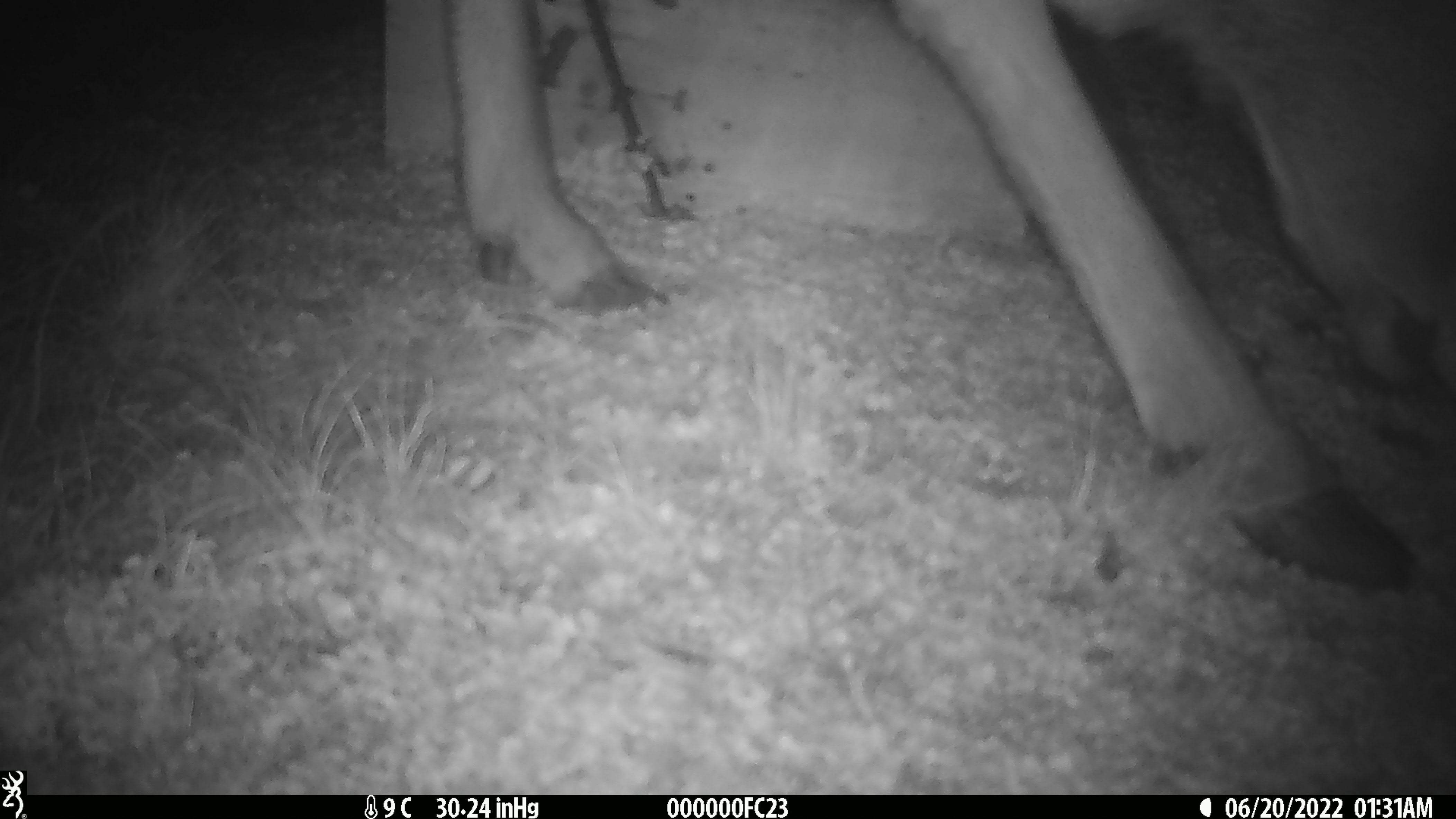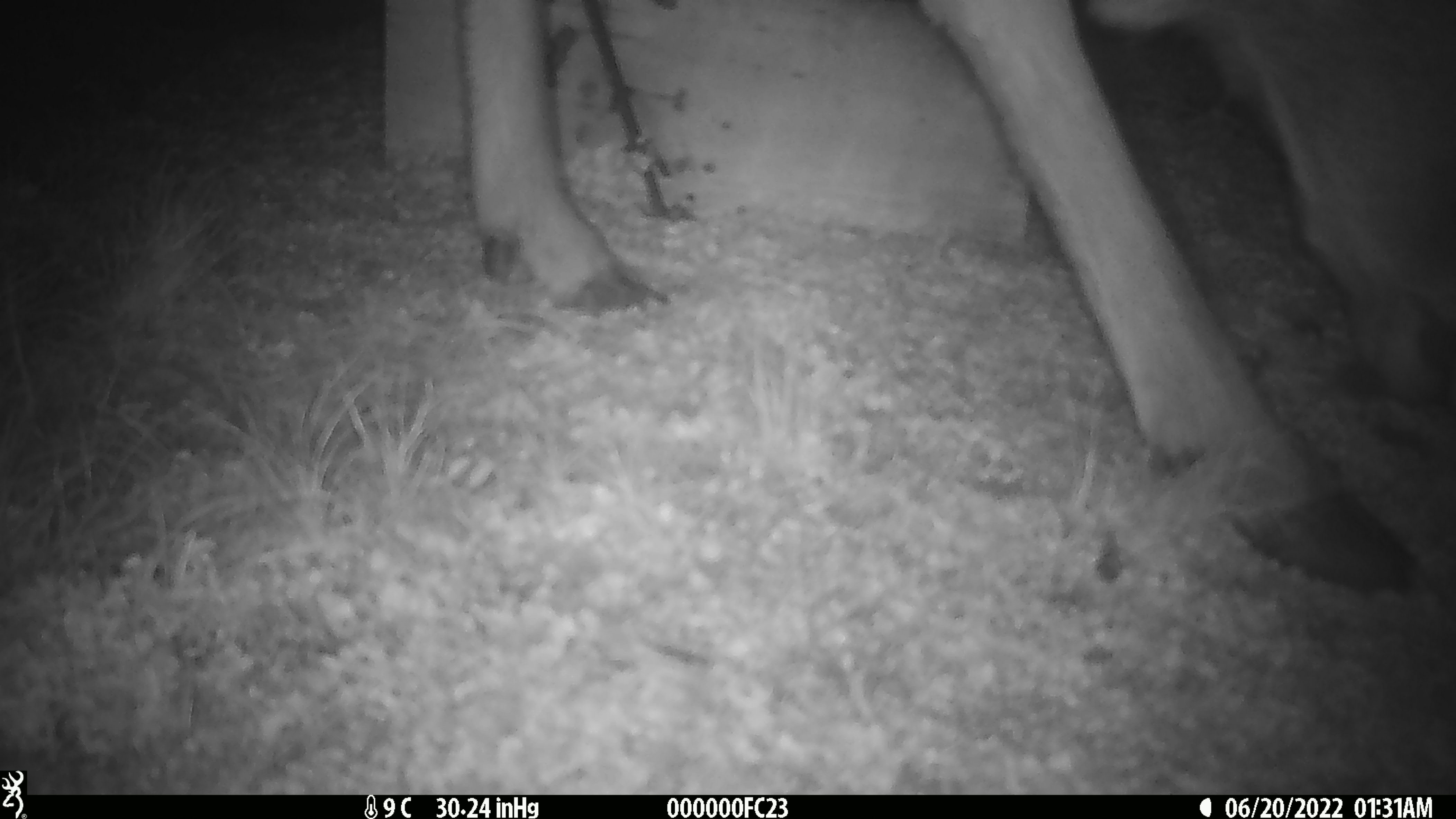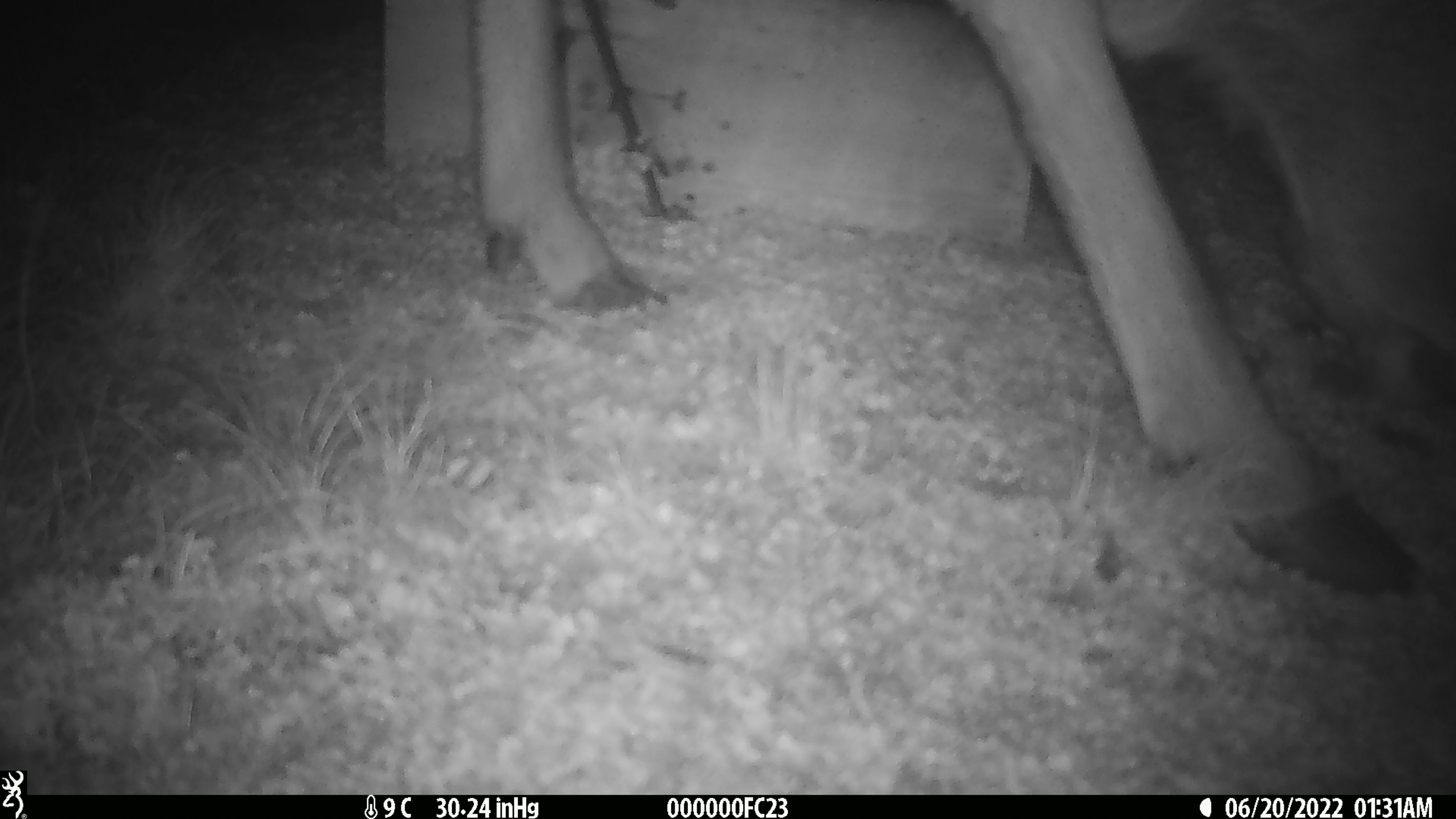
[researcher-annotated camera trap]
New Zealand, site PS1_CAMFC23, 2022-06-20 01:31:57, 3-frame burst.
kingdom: Animalia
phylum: Chordata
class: Mammalia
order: Artiodactyla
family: Cervidae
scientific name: Cervidae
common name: deer